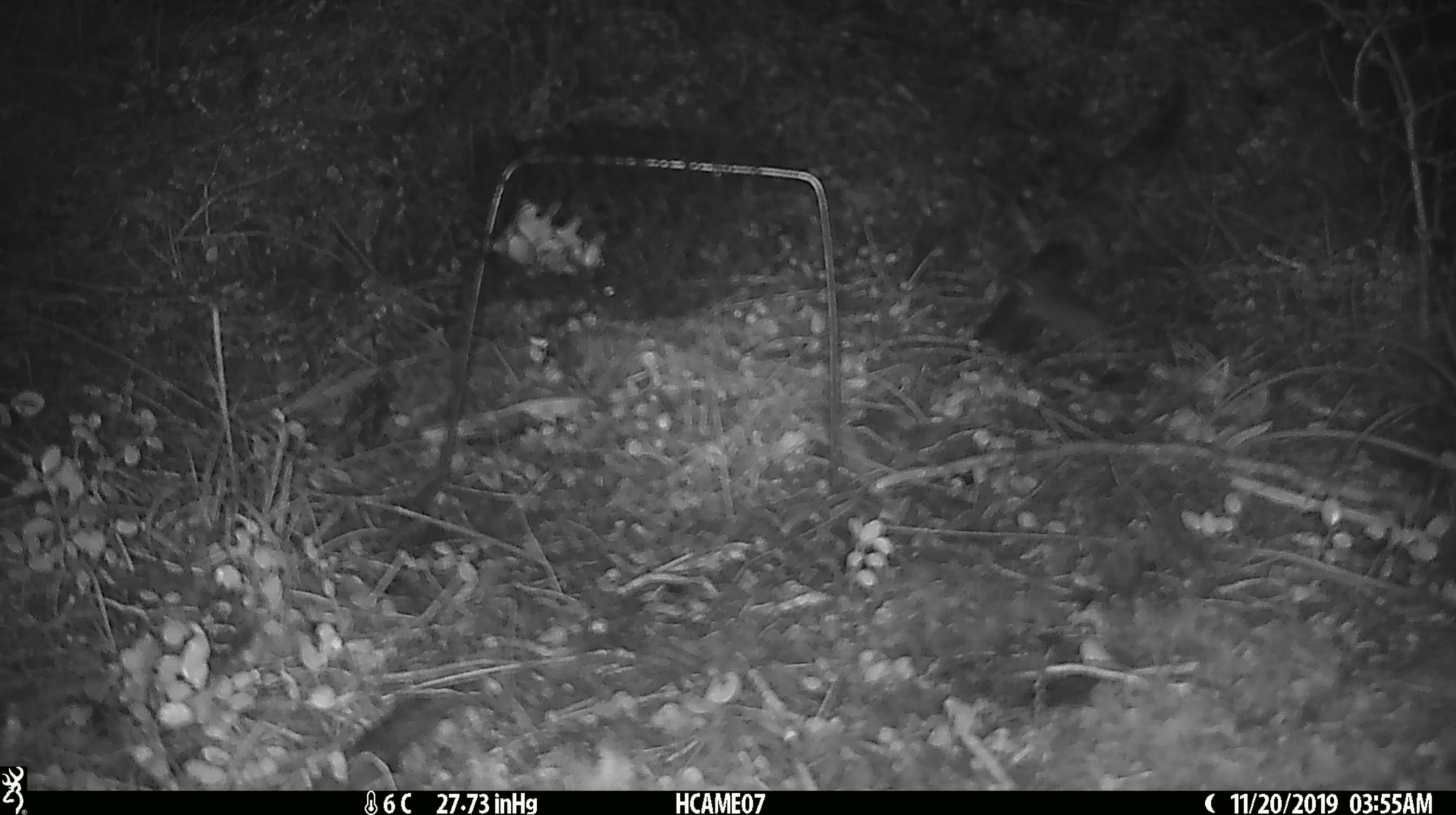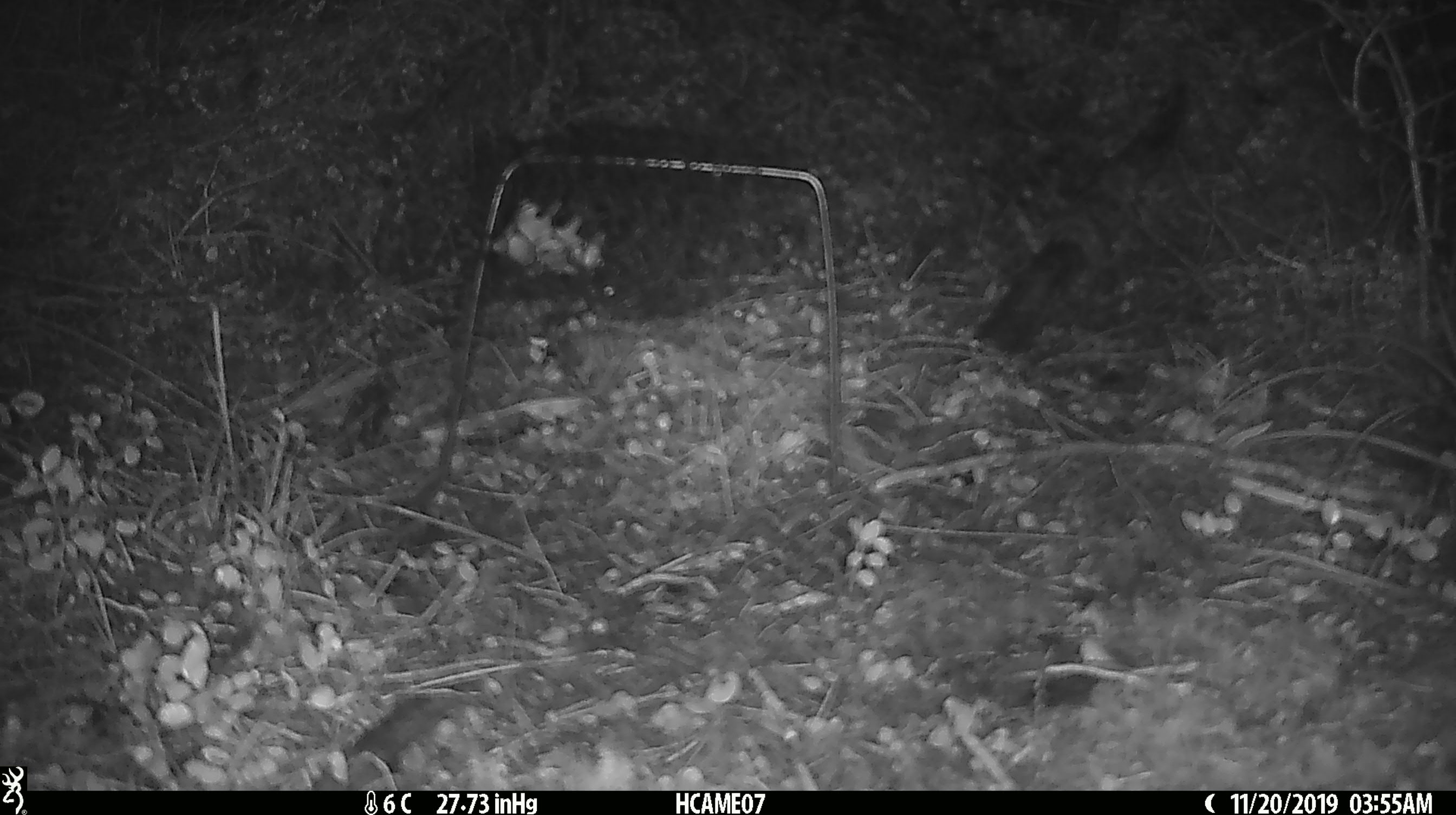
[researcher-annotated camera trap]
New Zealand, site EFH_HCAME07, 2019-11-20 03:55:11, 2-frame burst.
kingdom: Animalia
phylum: Chordata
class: Mammalia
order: Rodentia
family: Muridae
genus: Mus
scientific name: Mus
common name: mouse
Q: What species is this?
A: Mouse (Mus).